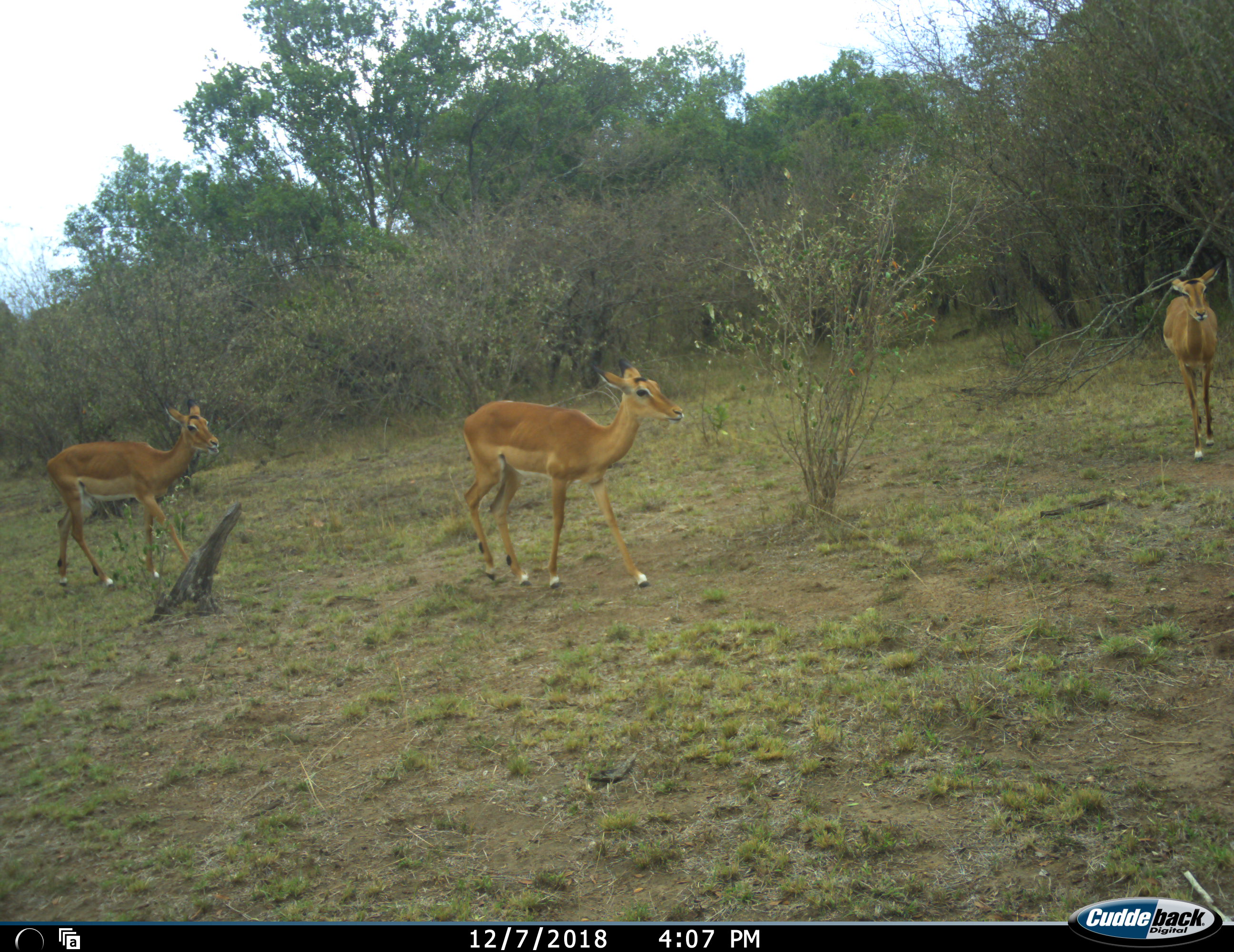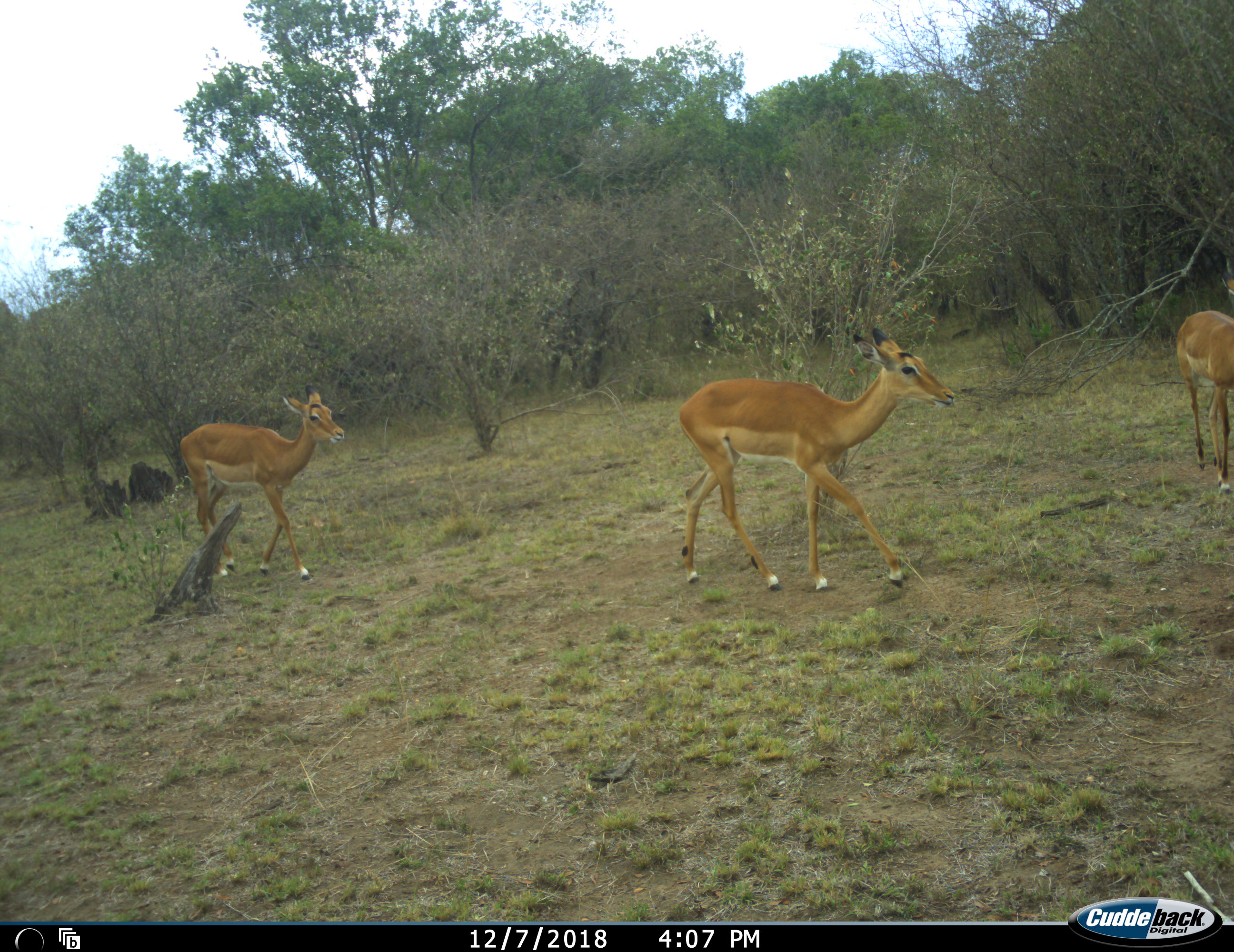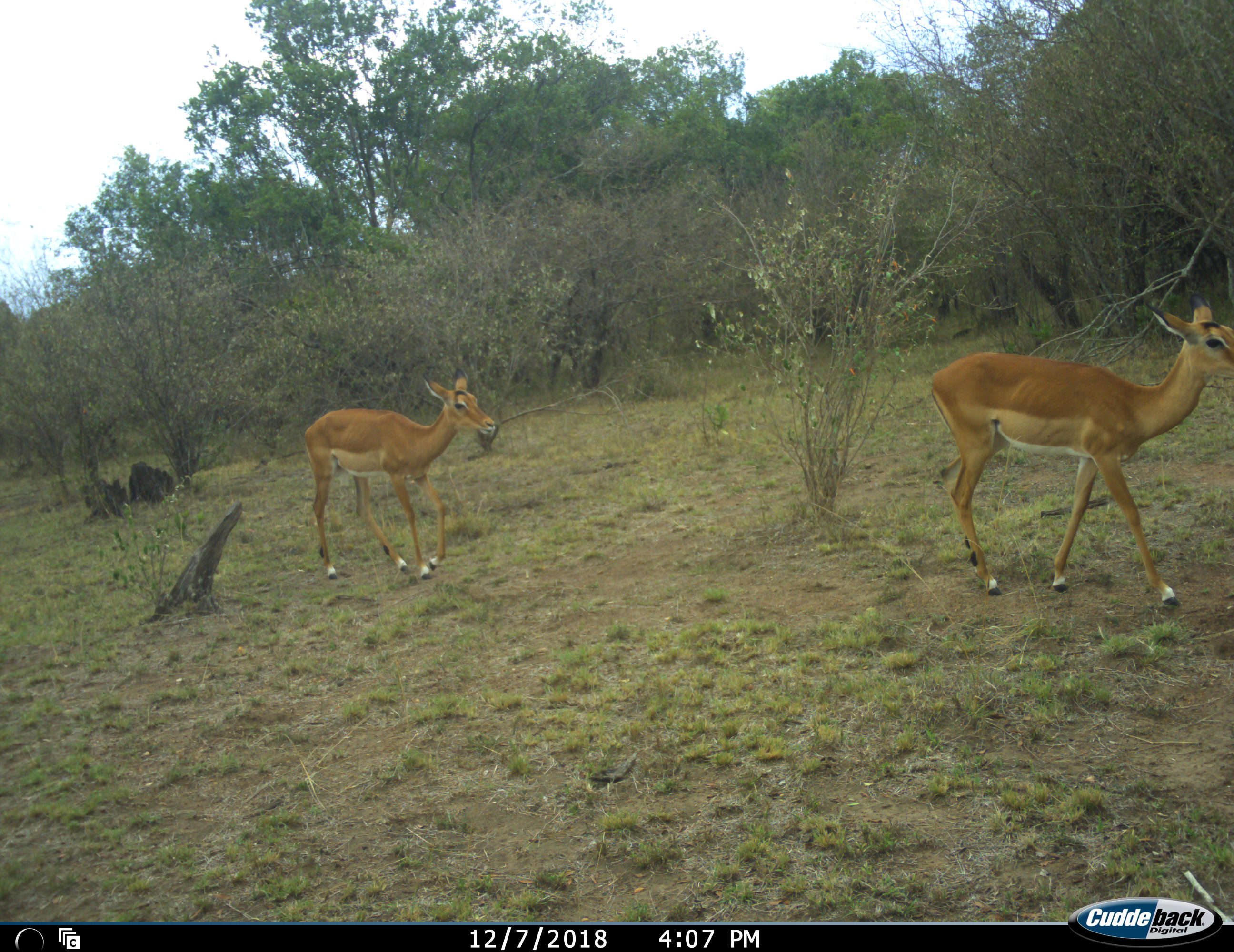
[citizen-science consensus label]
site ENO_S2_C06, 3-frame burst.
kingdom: Animalia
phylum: Chordata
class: Mammalia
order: Artiodactyla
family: Bovidae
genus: Aepyceros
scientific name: Aepyceros melampus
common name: impala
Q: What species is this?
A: Impala (Aepyceros melampus).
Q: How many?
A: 3.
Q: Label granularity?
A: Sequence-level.